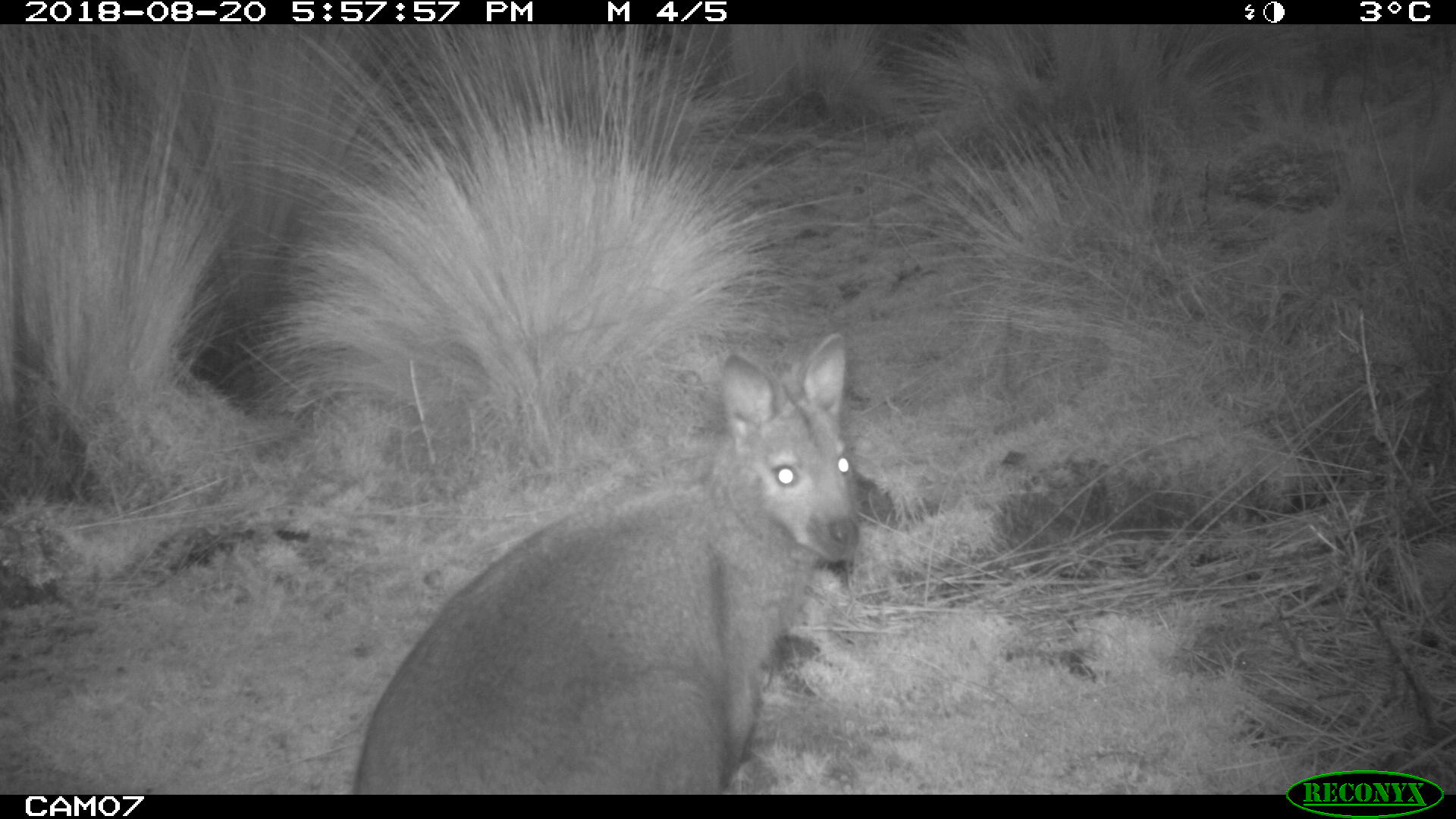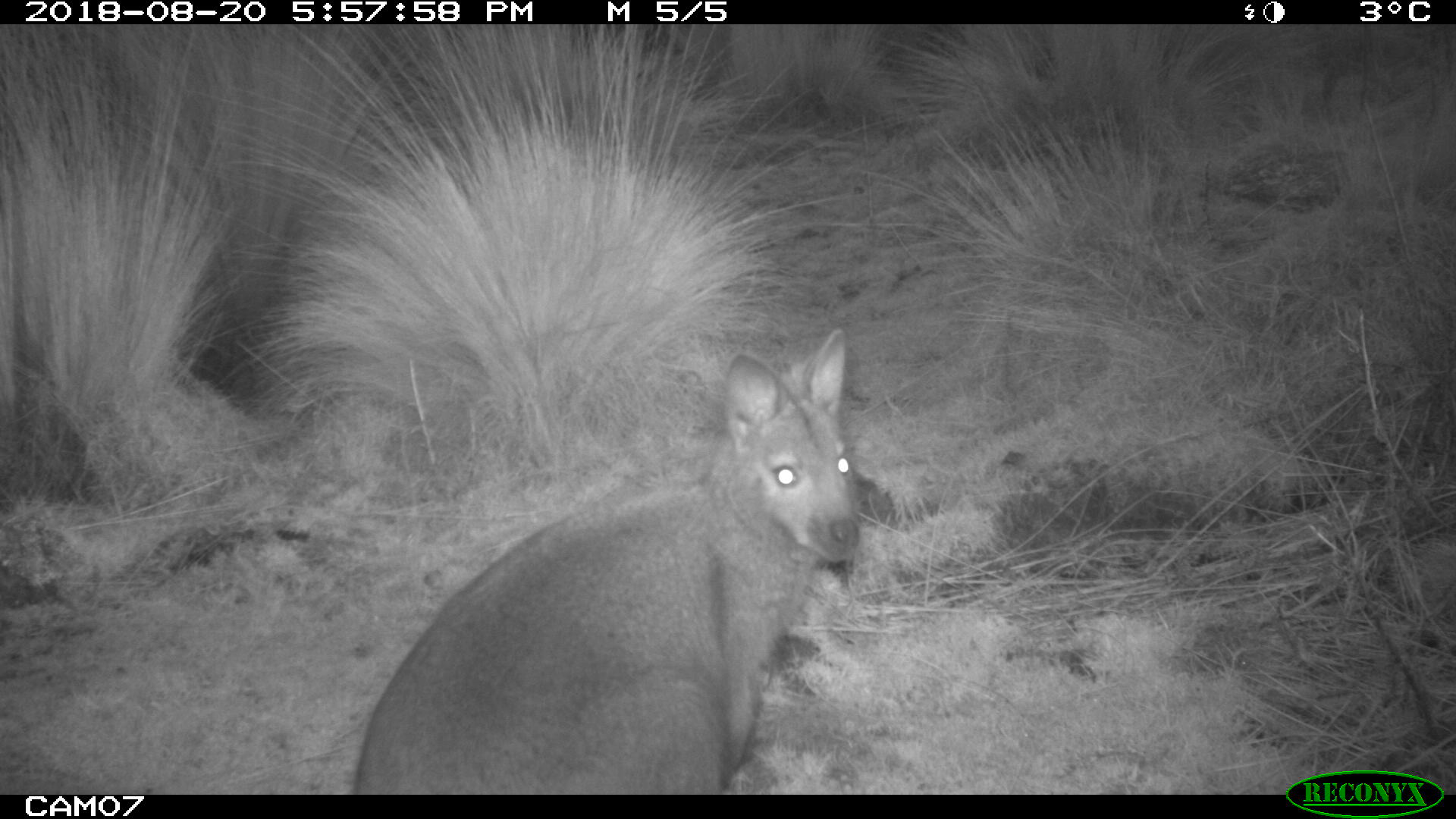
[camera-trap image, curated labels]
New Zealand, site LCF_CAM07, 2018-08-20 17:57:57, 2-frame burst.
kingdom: Animalia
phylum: Chordata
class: Mammalia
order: Diprotodontia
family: Macropodidae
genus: Notamacropus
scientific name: Notamacropus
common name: wallaby